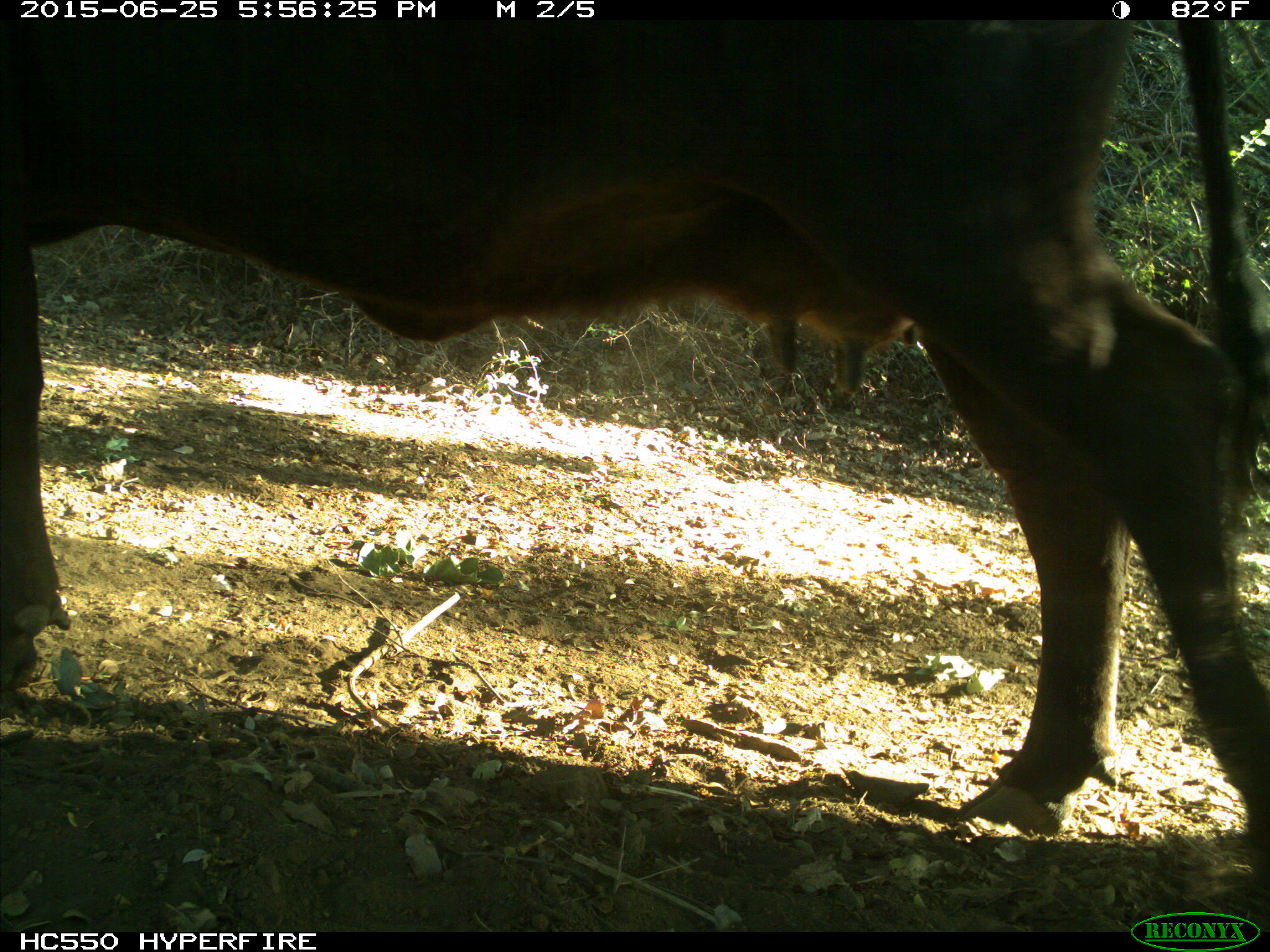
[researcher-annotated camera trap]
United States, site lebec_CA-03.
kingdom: Animalia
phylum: Chordata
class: Mammalia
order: Artiodactyla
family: Bovidae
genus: Bos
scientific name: Bos taurus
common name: domestic cow